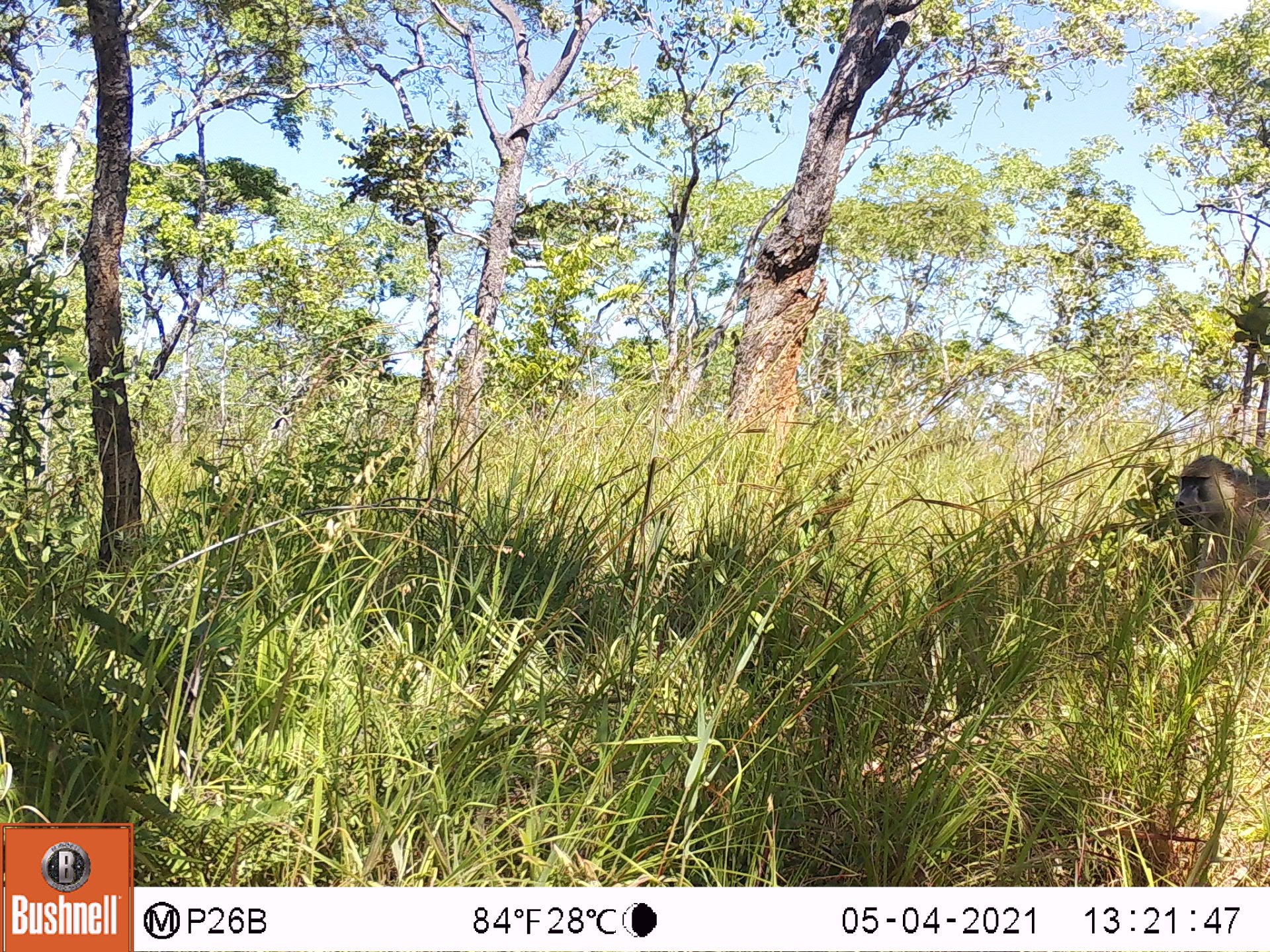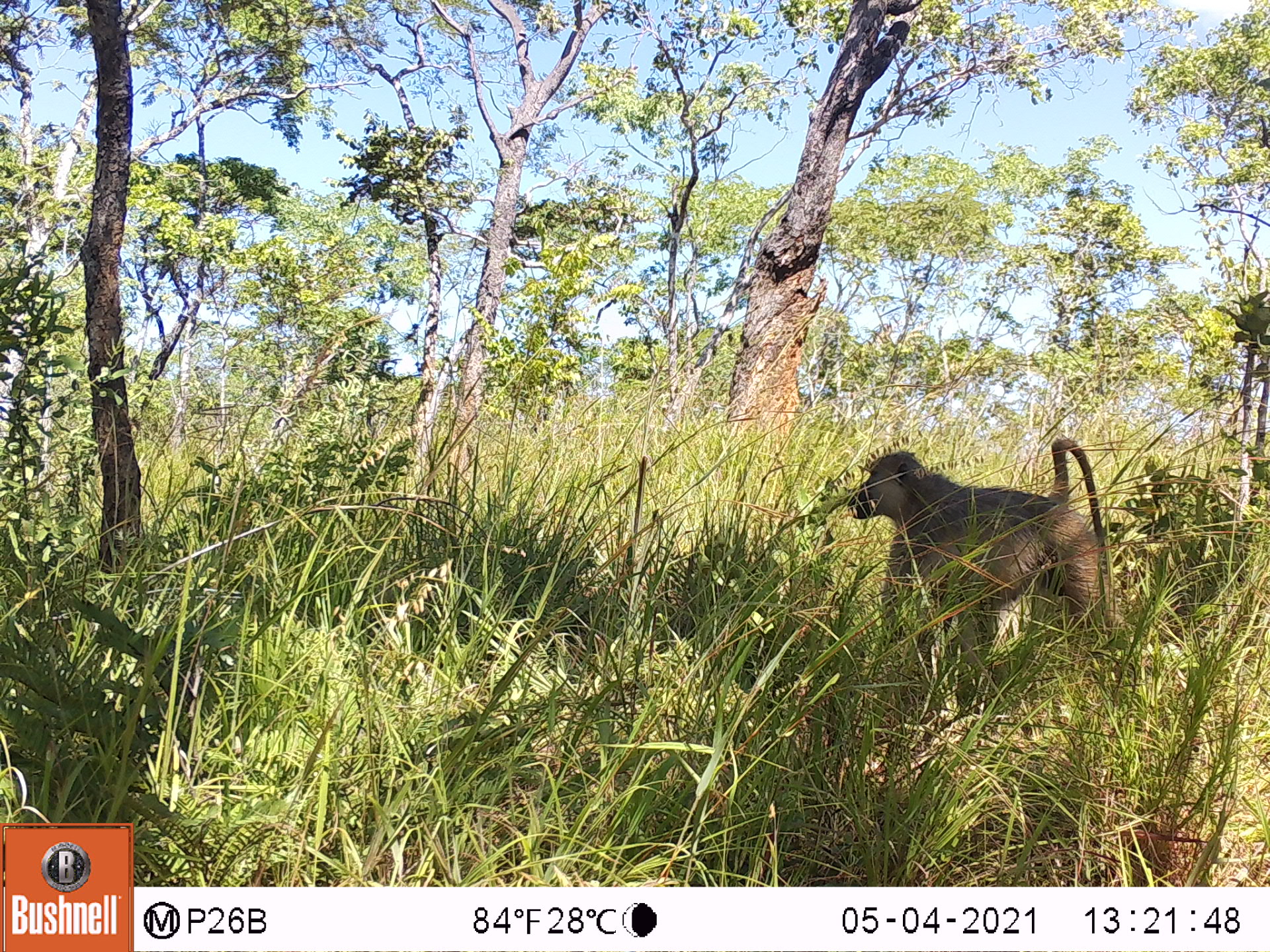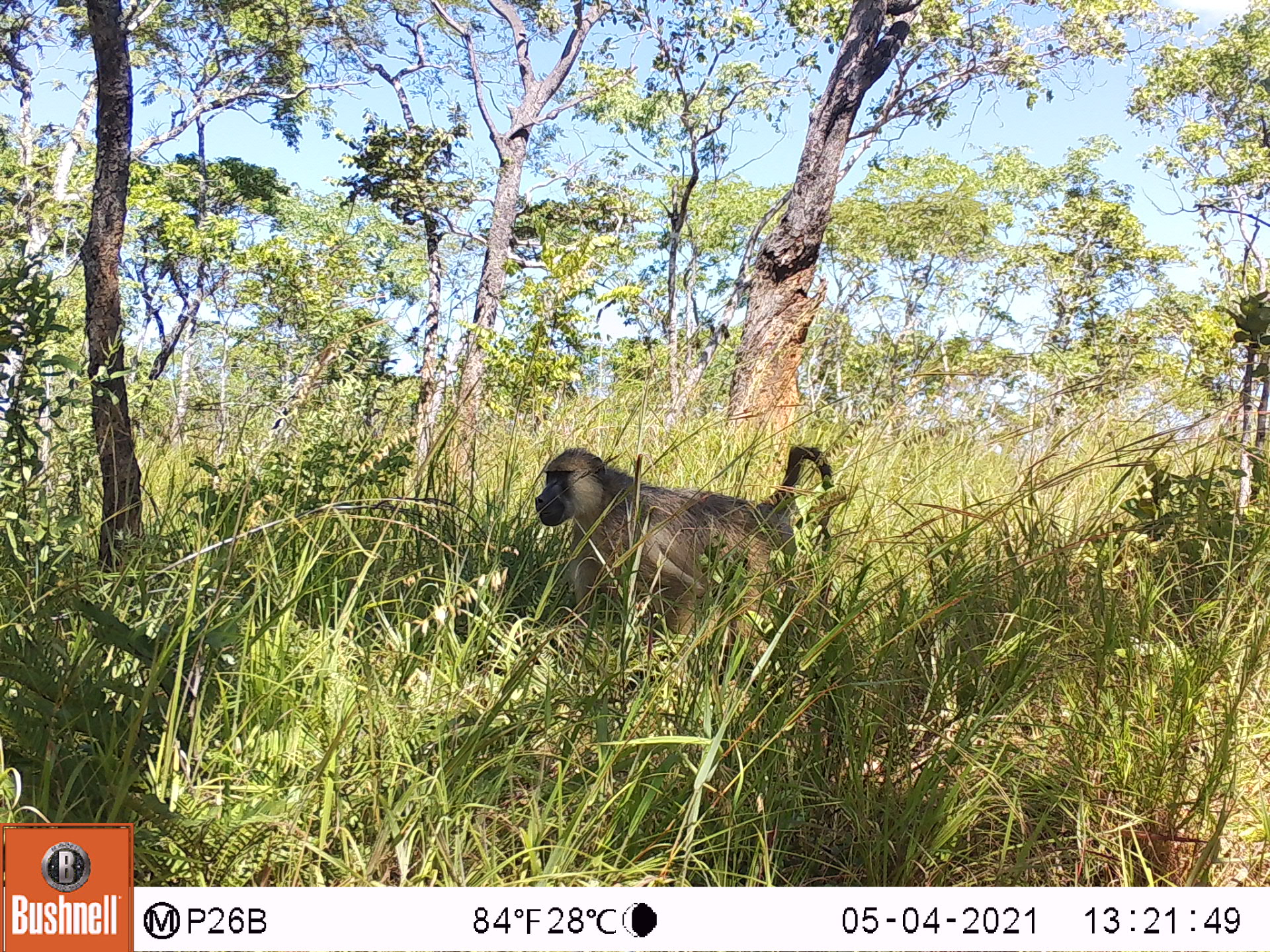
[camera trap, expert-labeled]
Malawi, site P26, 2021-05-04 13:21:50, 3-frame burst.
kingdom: Animalia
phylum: Chordata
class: Mammalia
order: Primates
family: Cercopithecidae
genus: Papio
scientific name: Papio cynocephalus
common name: yellow baboon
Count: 1.